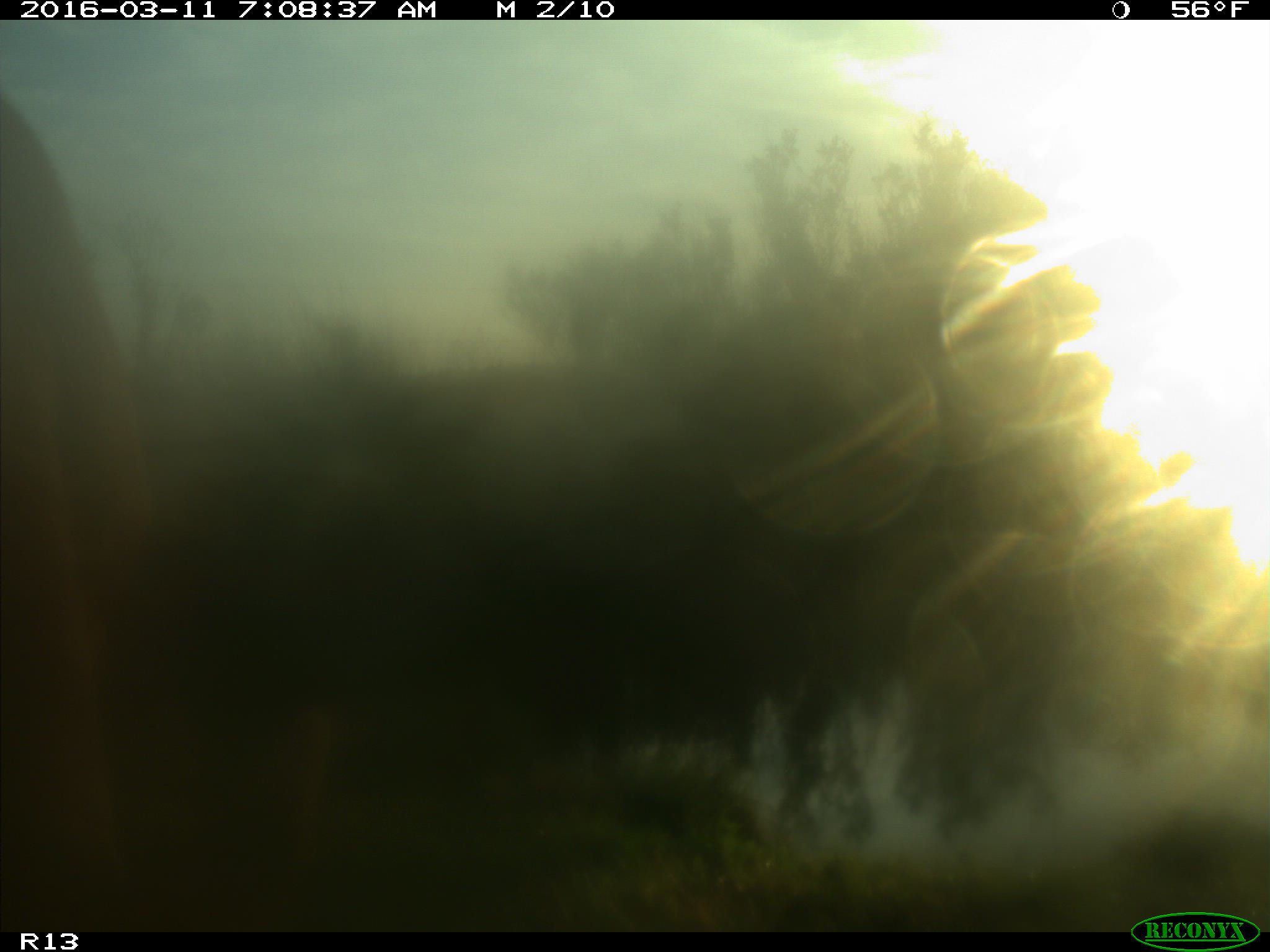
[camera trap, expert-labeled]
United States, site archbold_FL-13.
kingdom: Animalia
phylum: Chordata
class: Mammalia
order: Artiodactyla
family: Bovidae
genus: Bos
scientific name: Bos taurus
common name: domestic cow